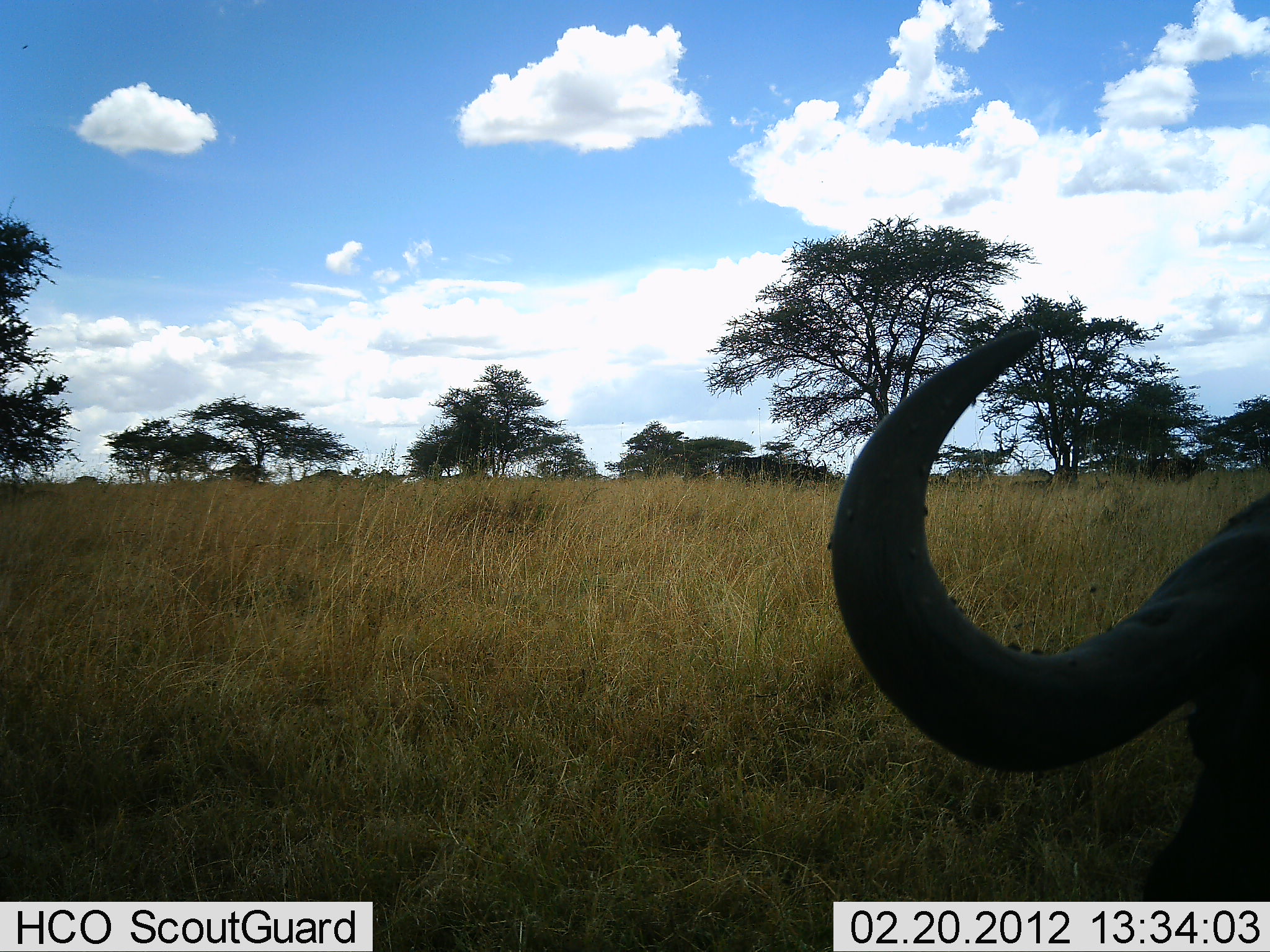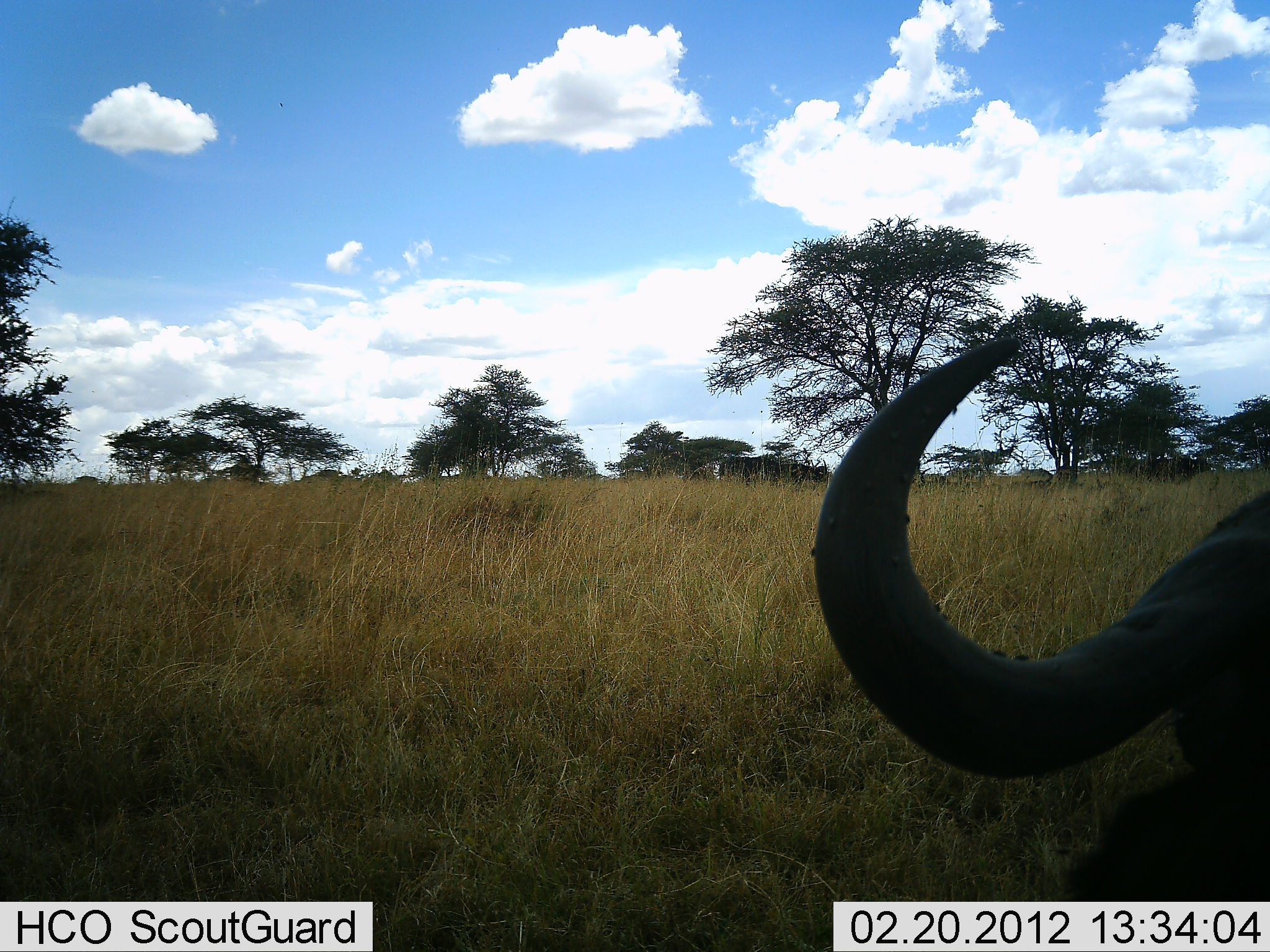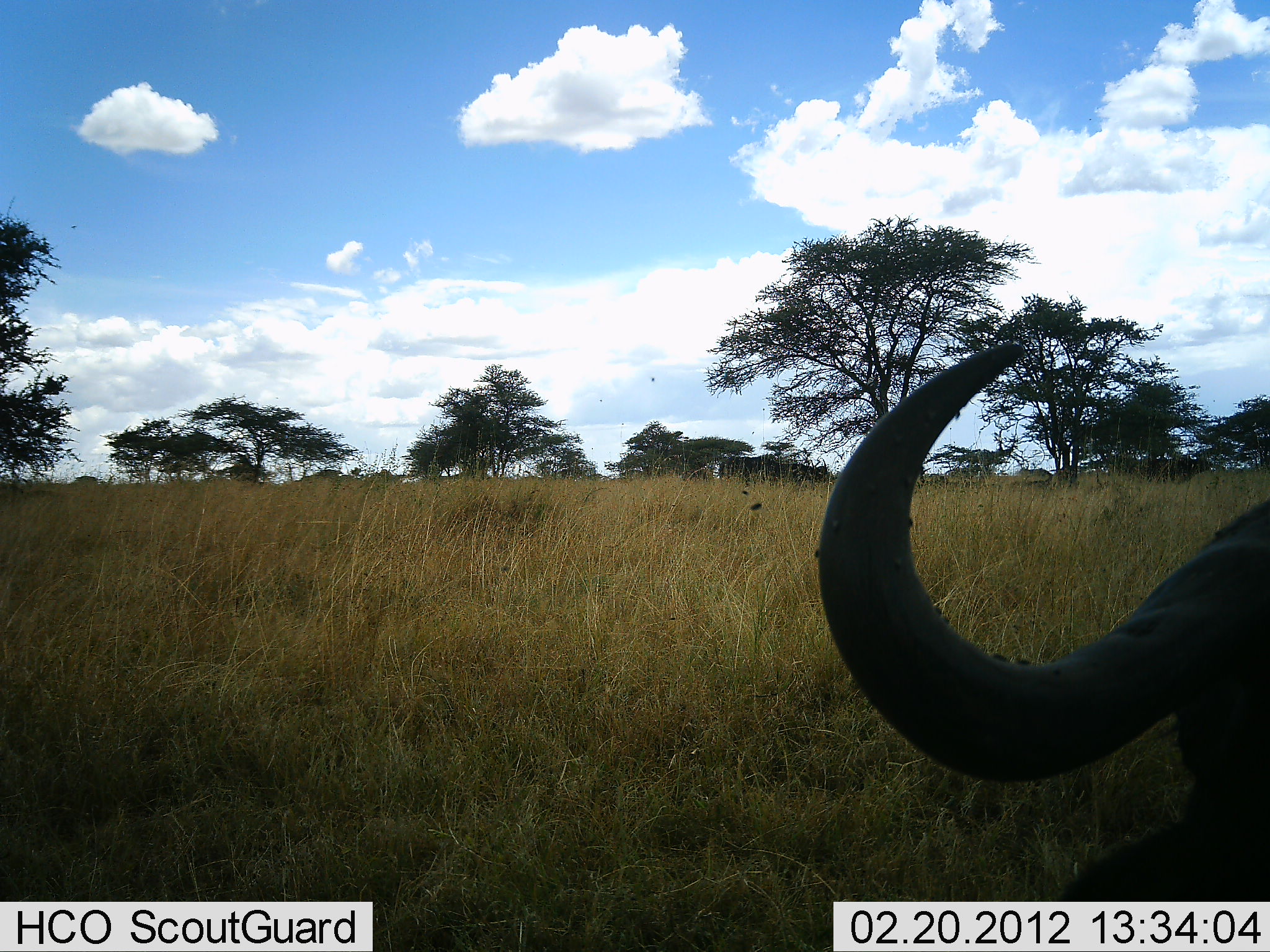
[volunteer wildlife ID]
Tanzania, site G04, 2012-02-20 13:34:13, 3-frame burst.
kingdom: Animalia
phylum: Chordata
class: Mammalia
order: Artiodactyla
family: Bovidae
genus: Connochaetes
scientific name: Connochaetes taurinus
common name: blue wildebeest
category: wildebeest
Wildebeest (blue wildebeest) (Connochaetes taurinus), count 1. Behavior (volunteer vote fractions): standing 50%, resting 29%, moving 7%, interacting 0%. Young present (vote fraction): 0%. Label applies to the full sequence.